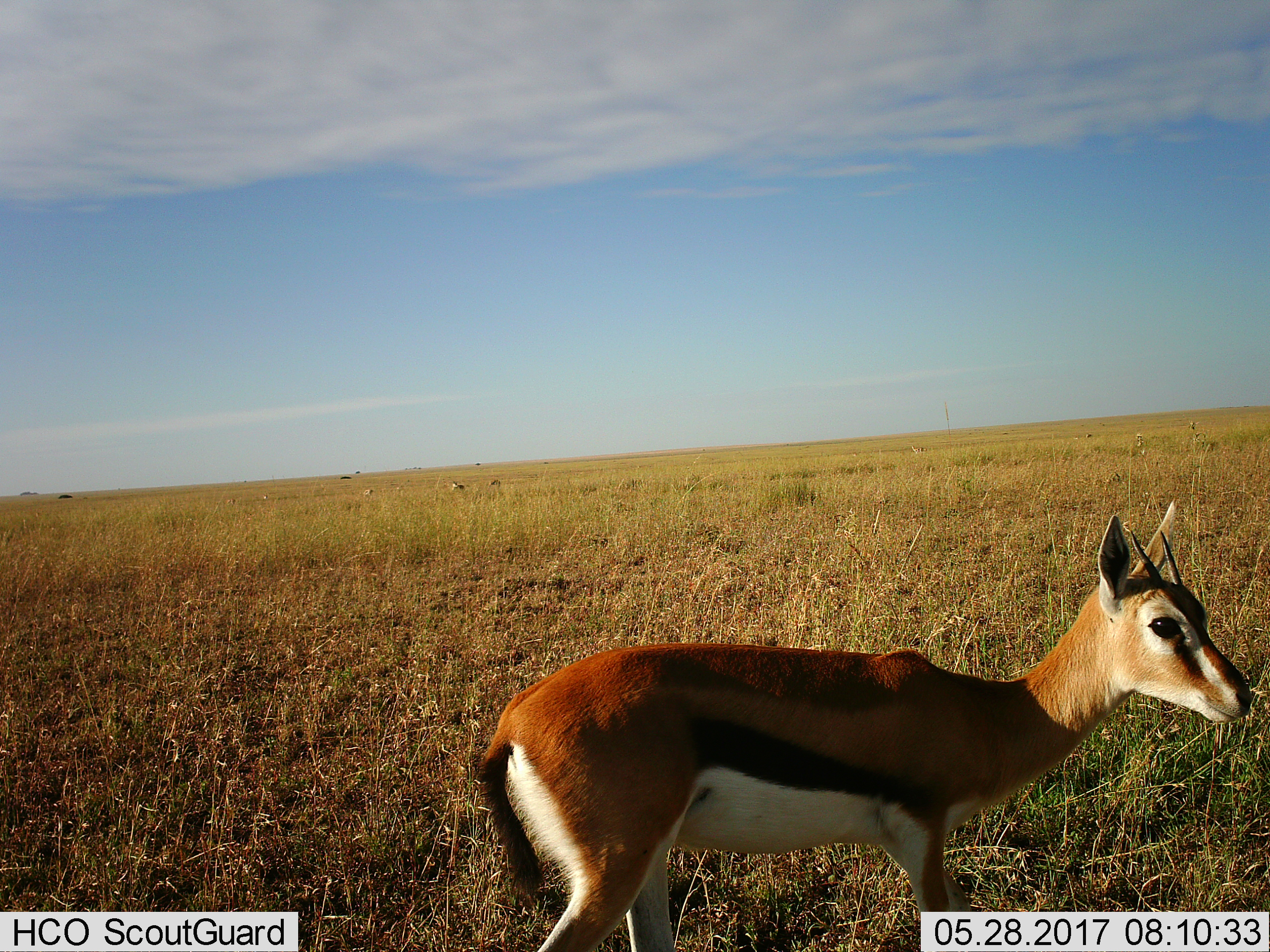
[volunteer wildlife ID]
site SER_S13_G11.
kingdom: Animalia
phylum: Chordata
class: Mammalia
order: Artiodactyla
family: Bovidae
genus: Eudorcas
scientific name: Eudorcas thomsonii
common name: thomson's gazelle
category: gazellethomsons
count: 1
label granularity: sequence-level